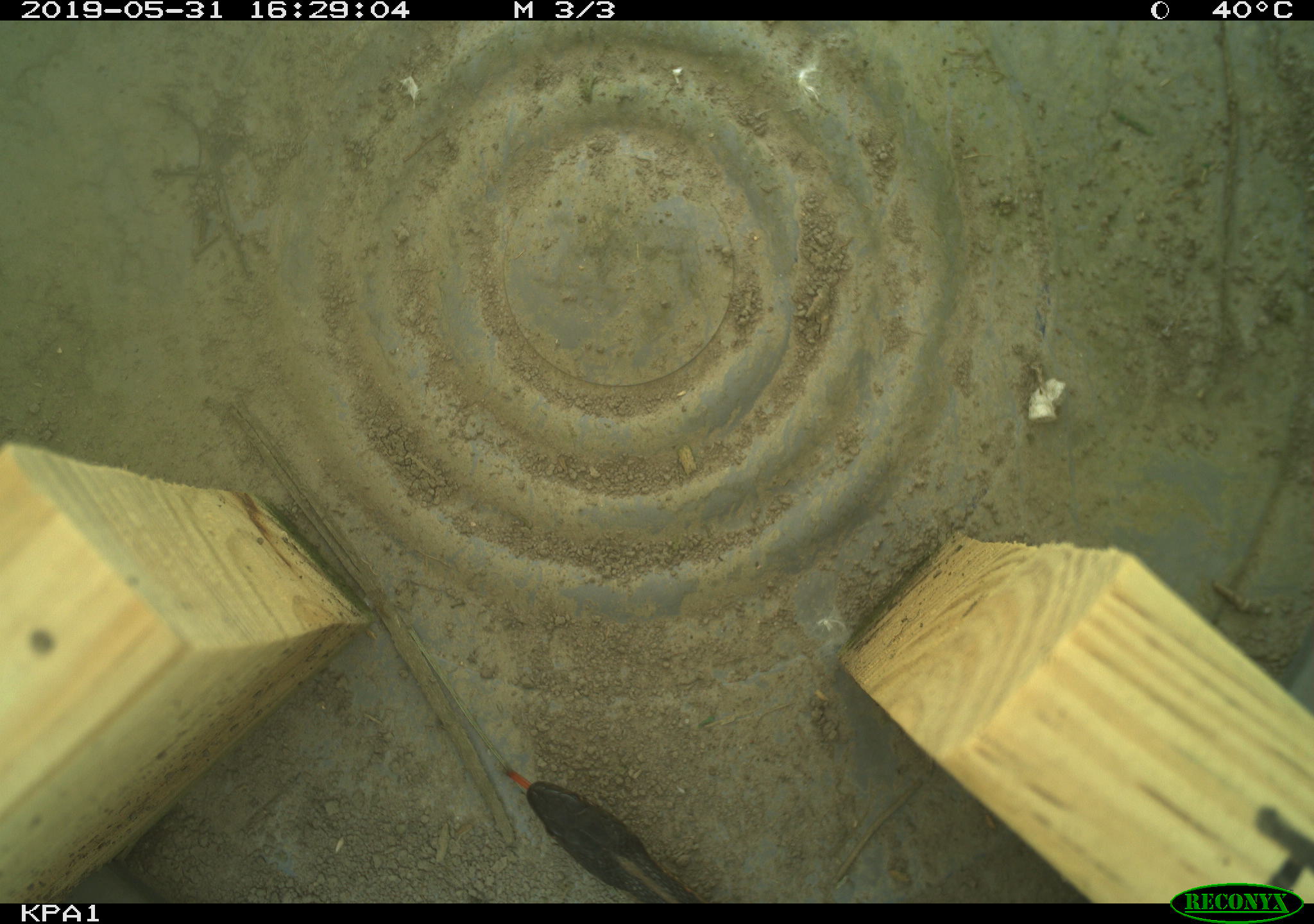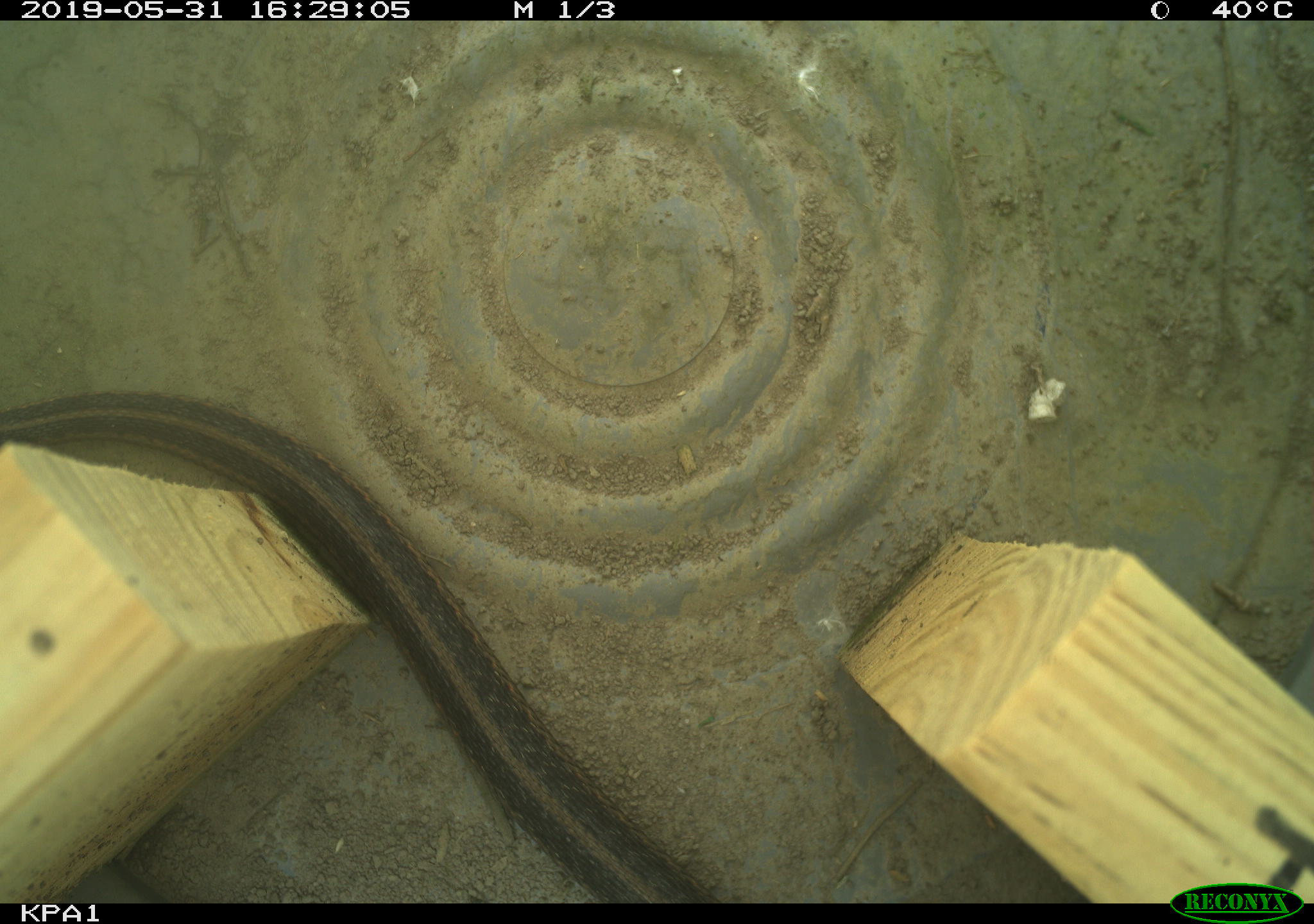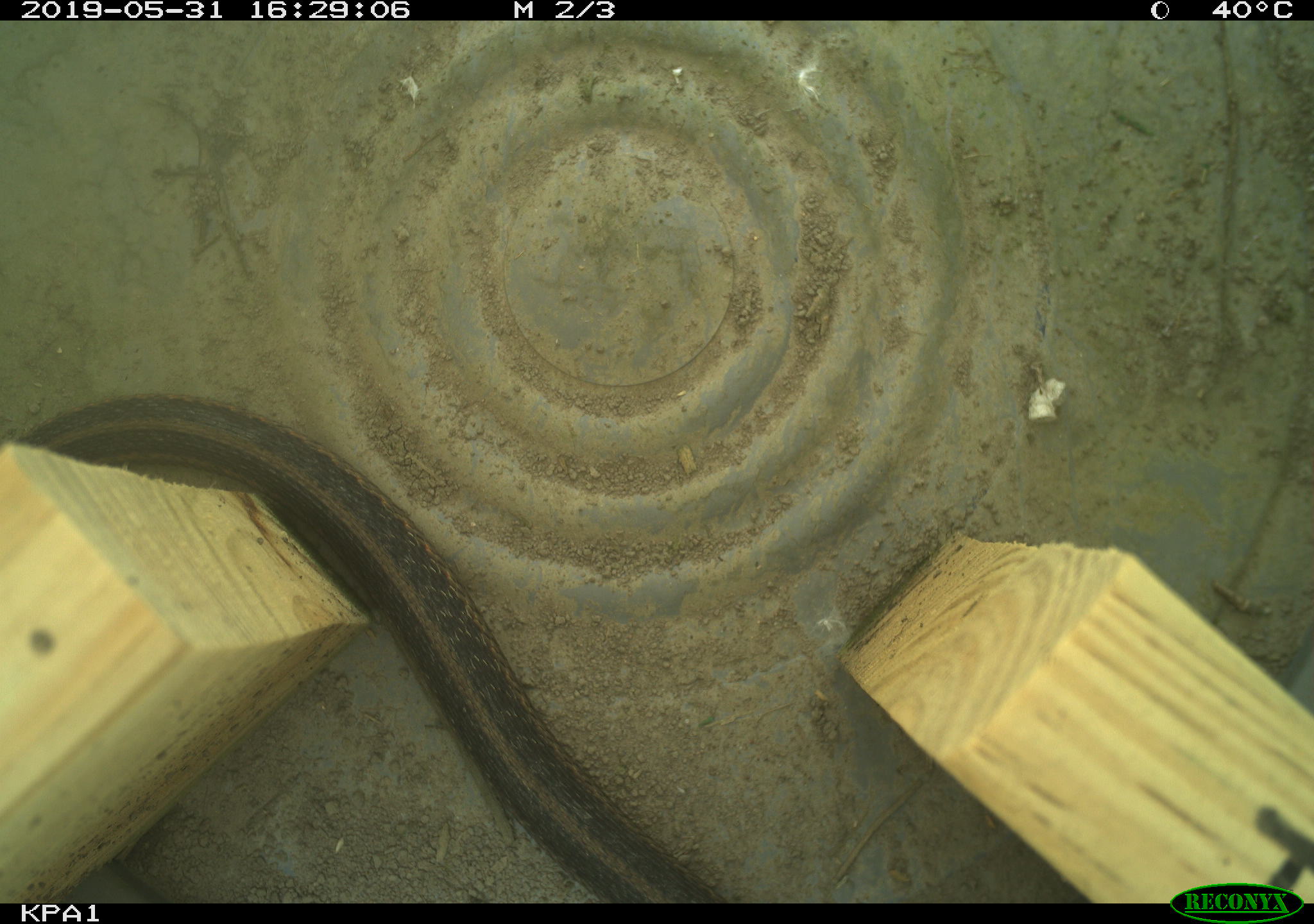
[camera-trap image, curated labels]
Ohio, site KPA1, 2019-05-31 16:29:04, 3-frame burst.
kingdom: Animalia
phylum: Chordata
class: Reptilia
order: Squamata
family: Colubridae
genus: Thamnophis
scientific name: Thamnophis sirtalis sirtalis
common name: eastern gartersnake